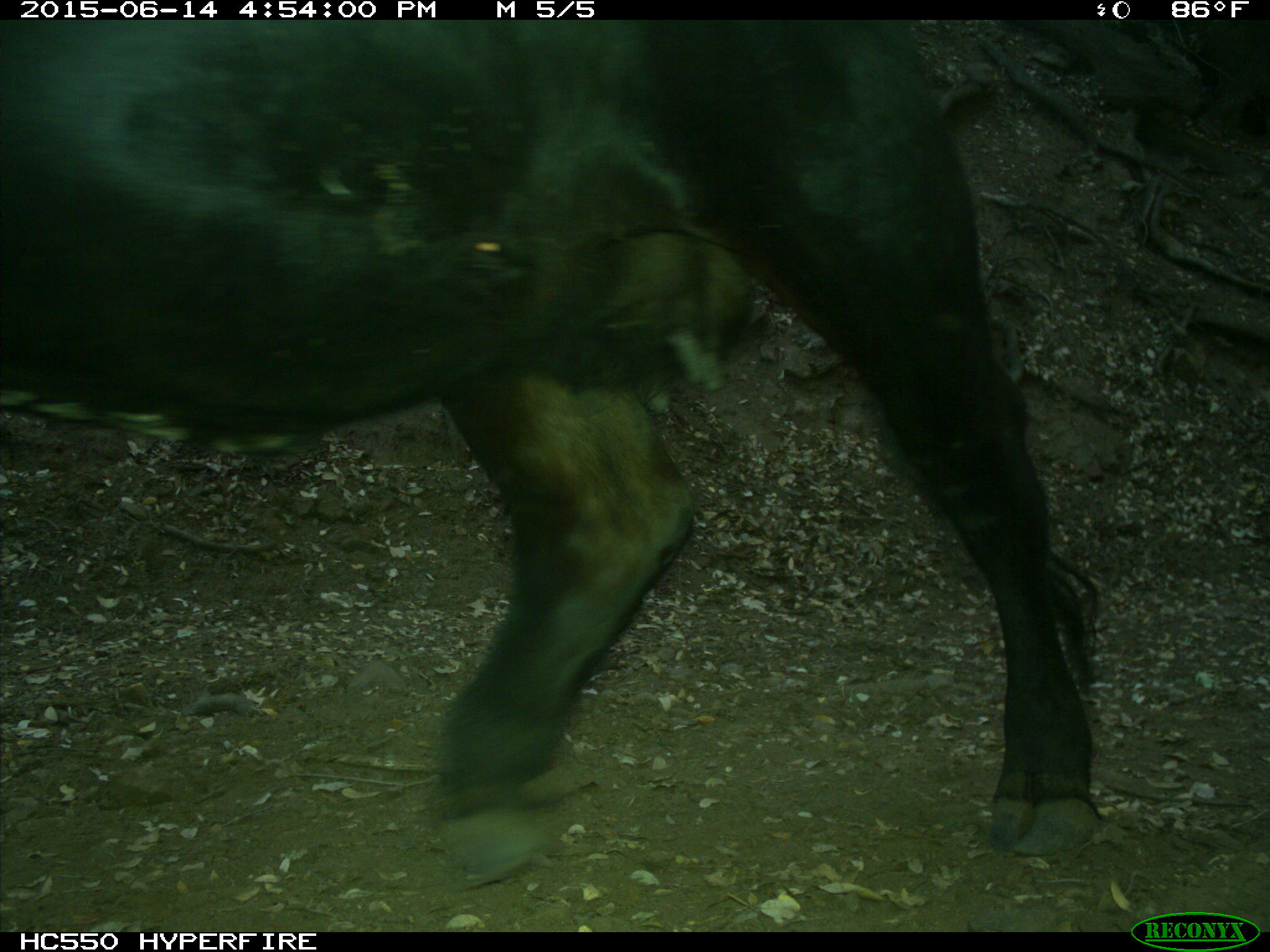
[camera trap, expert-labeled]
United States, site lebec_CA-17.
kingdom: Animalia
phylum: Chordata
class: Mammalia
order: Artiodactyla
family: Bovidae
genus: Bos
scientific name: Bos taurus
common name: domestic cow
Bos taurus (domestic cow).